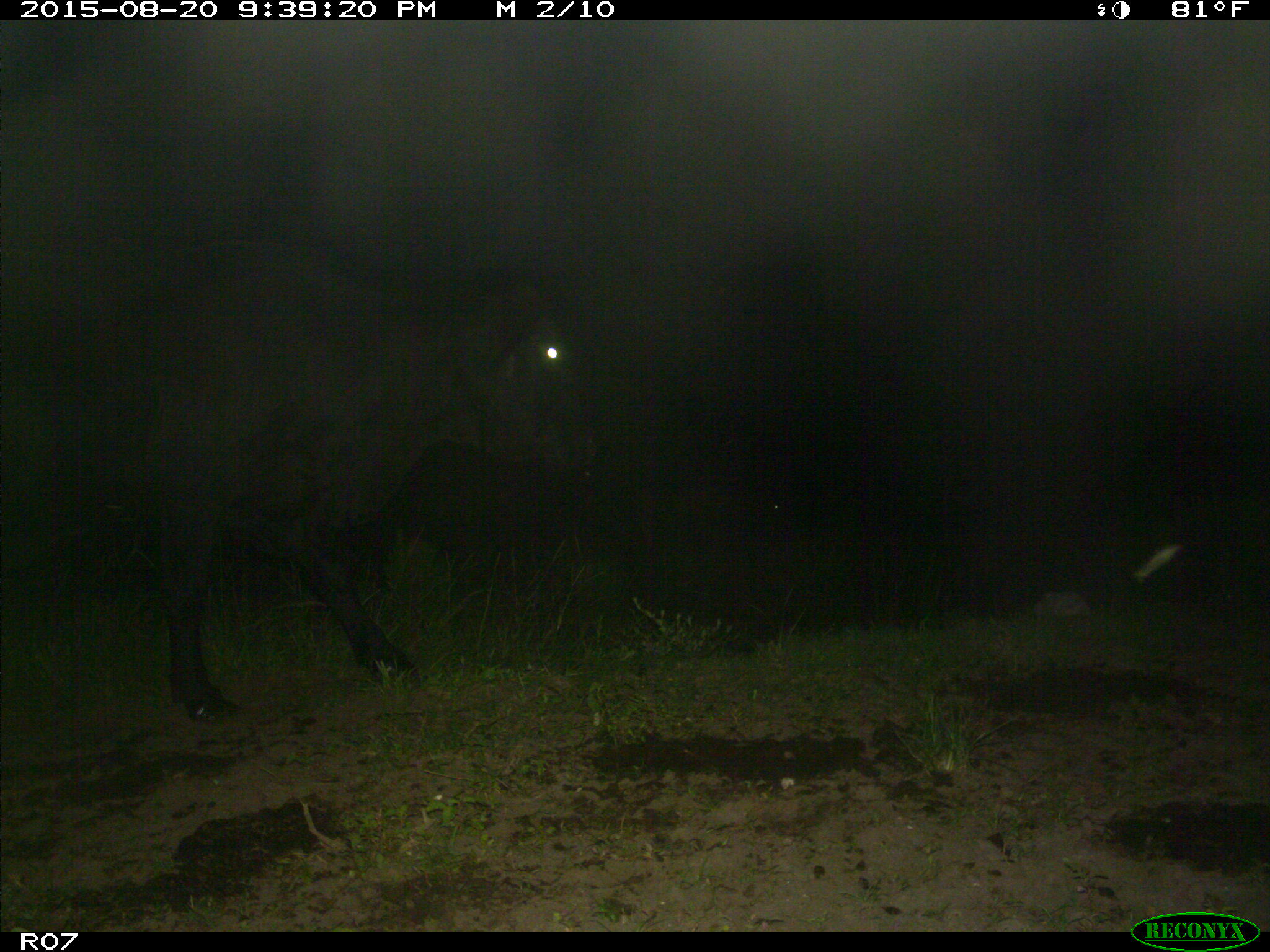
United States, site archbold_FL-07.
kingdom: Animalia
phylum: Chordata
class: Mammalia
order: Artiodactyla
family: Bovidae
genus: Bos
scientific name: Bos taurus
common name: domestic cow